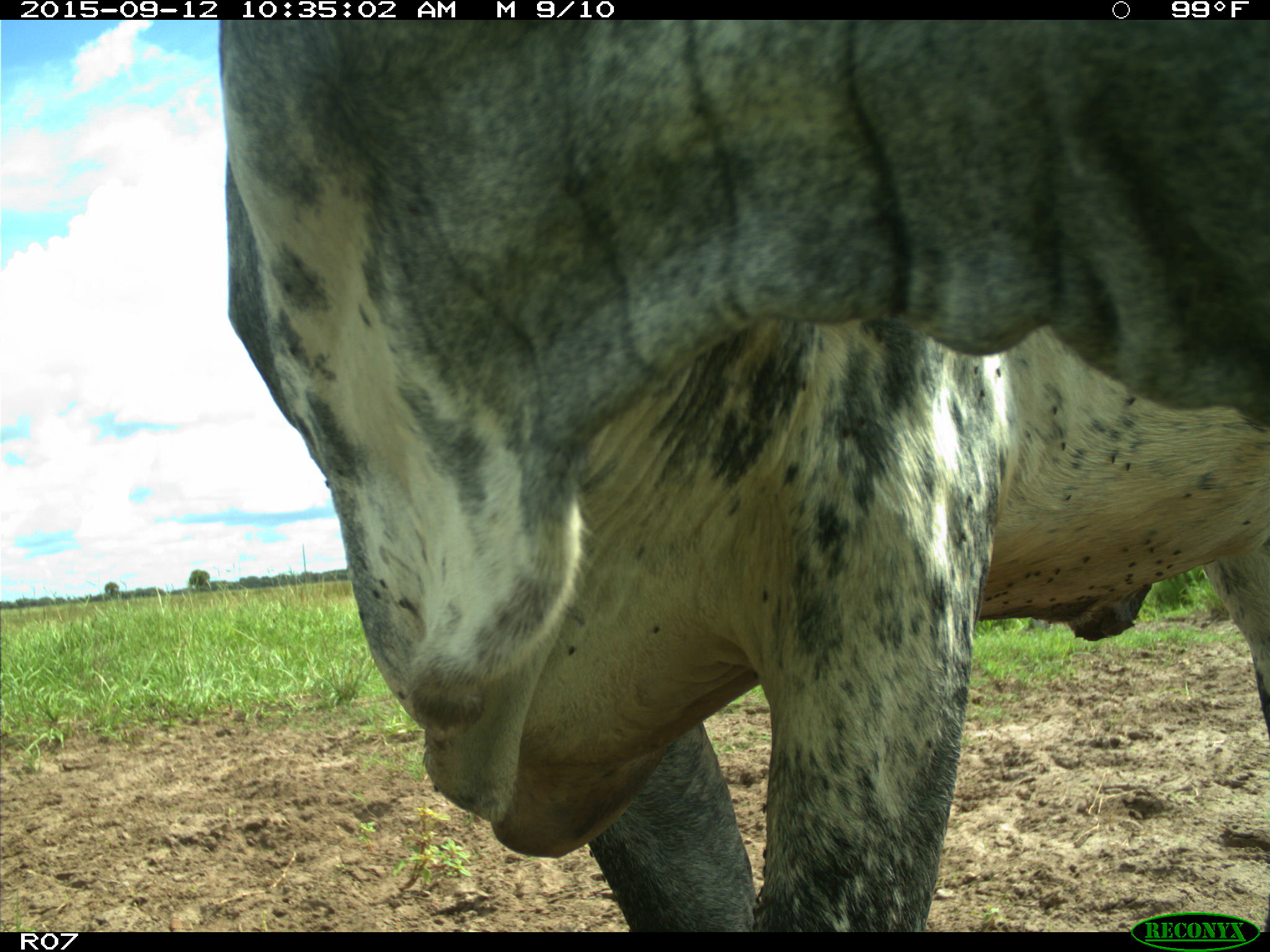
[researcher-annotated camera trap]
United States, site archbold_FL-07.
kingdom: Animalia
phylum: Chordata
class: Mammalia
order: Artiodactyla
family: Bovidae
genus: Bos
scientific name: Bos taurus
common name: domestic cow